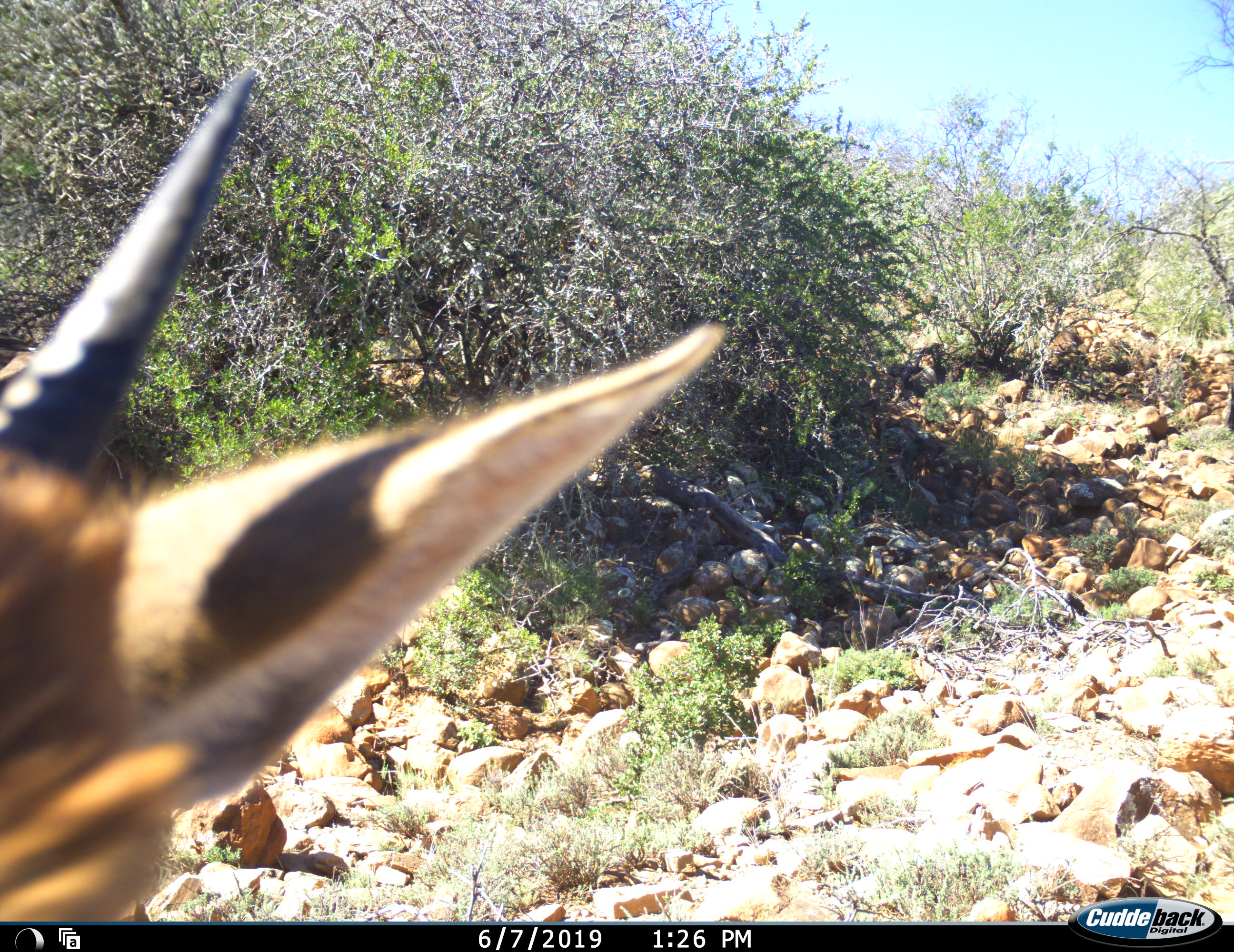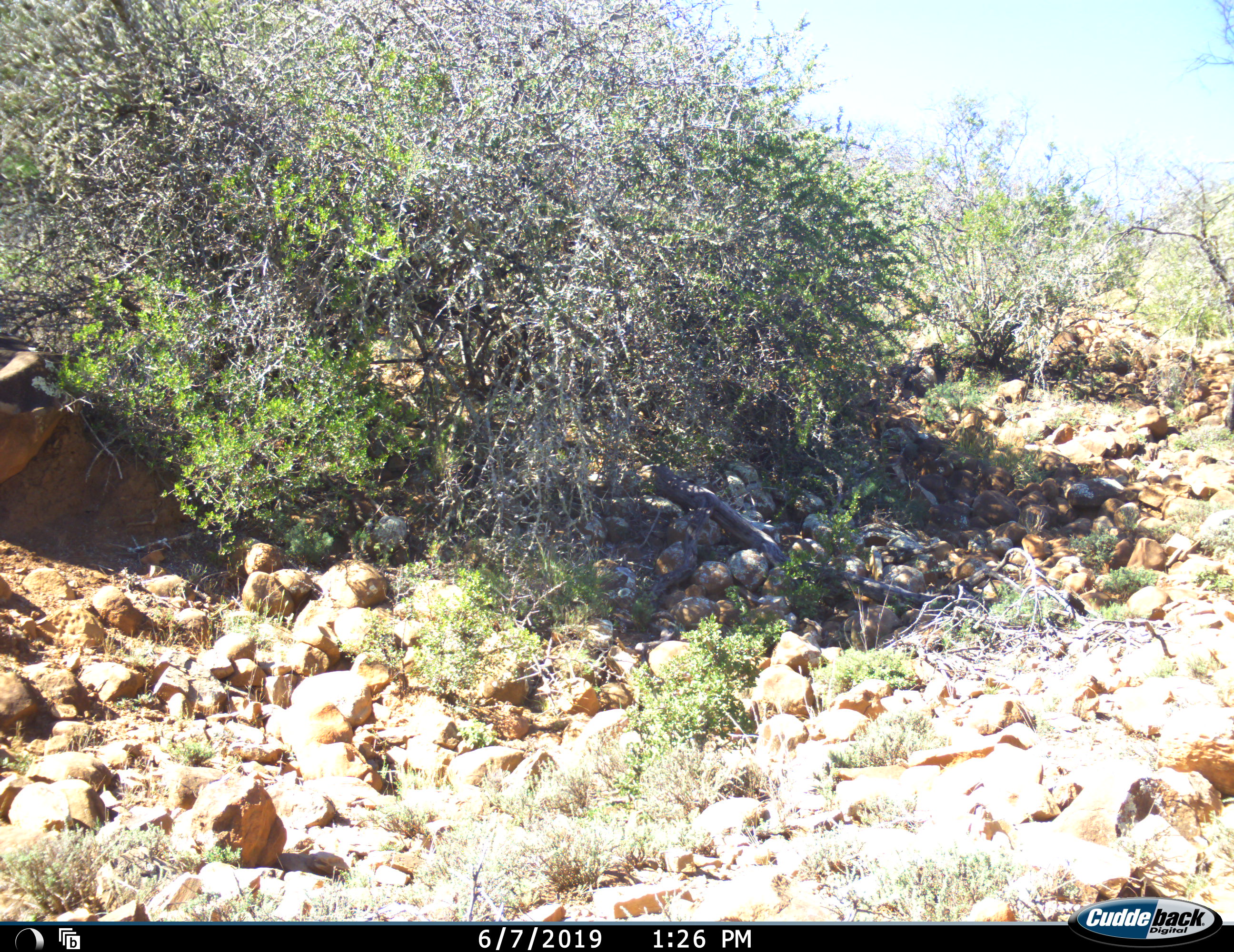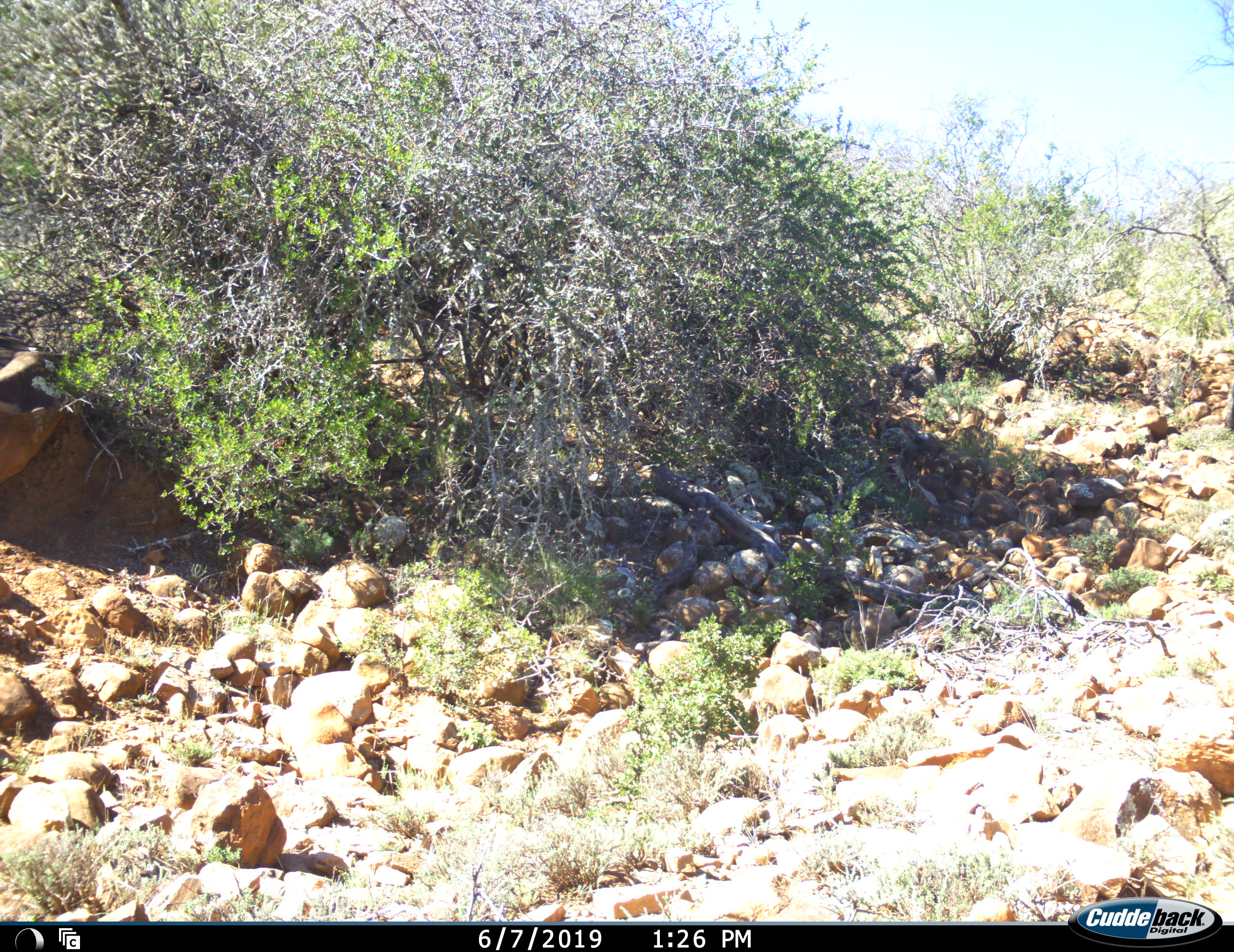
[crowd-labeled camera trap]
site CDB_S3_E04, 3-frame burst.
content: unidentified animal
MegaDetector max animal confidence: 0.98